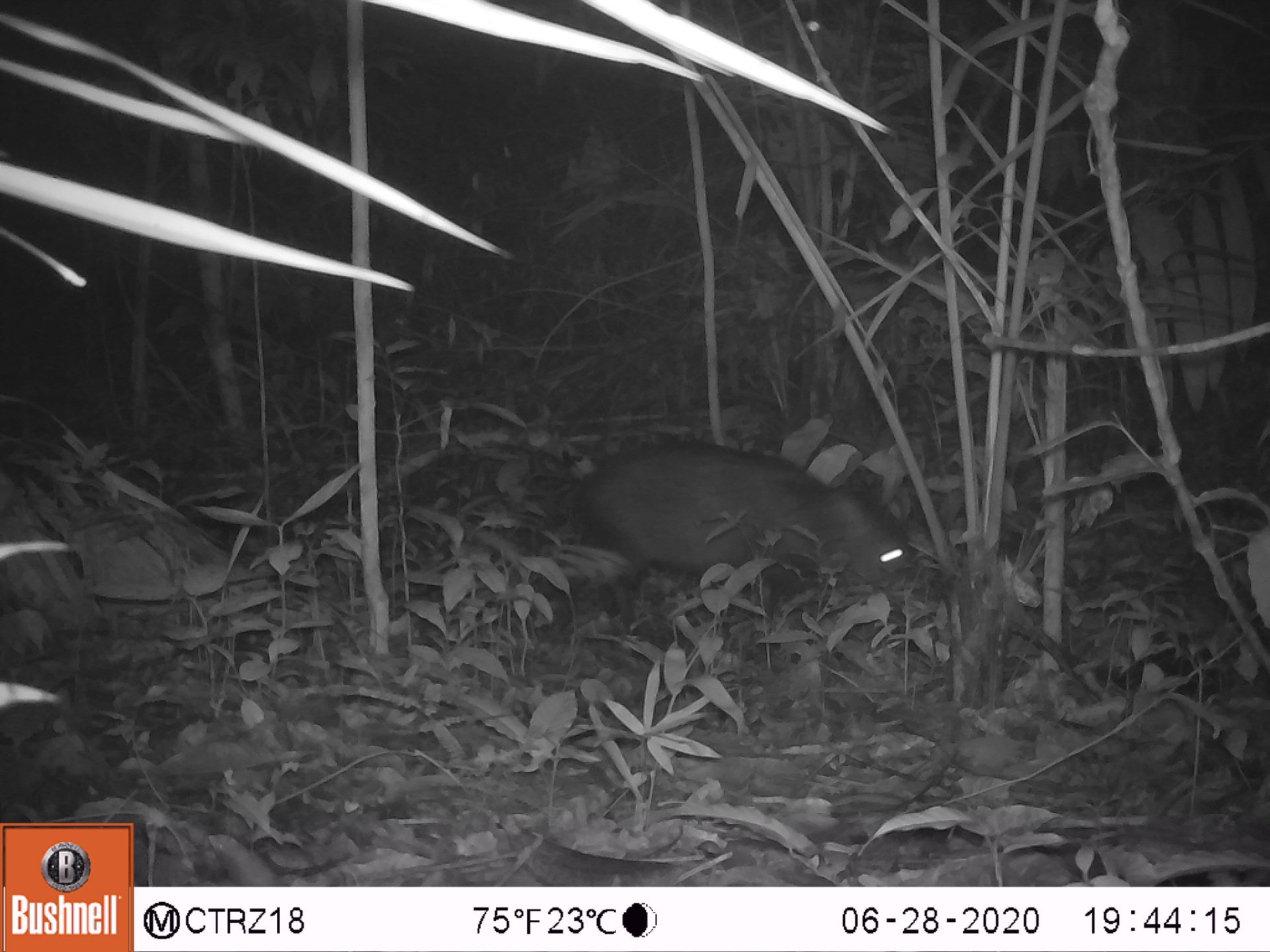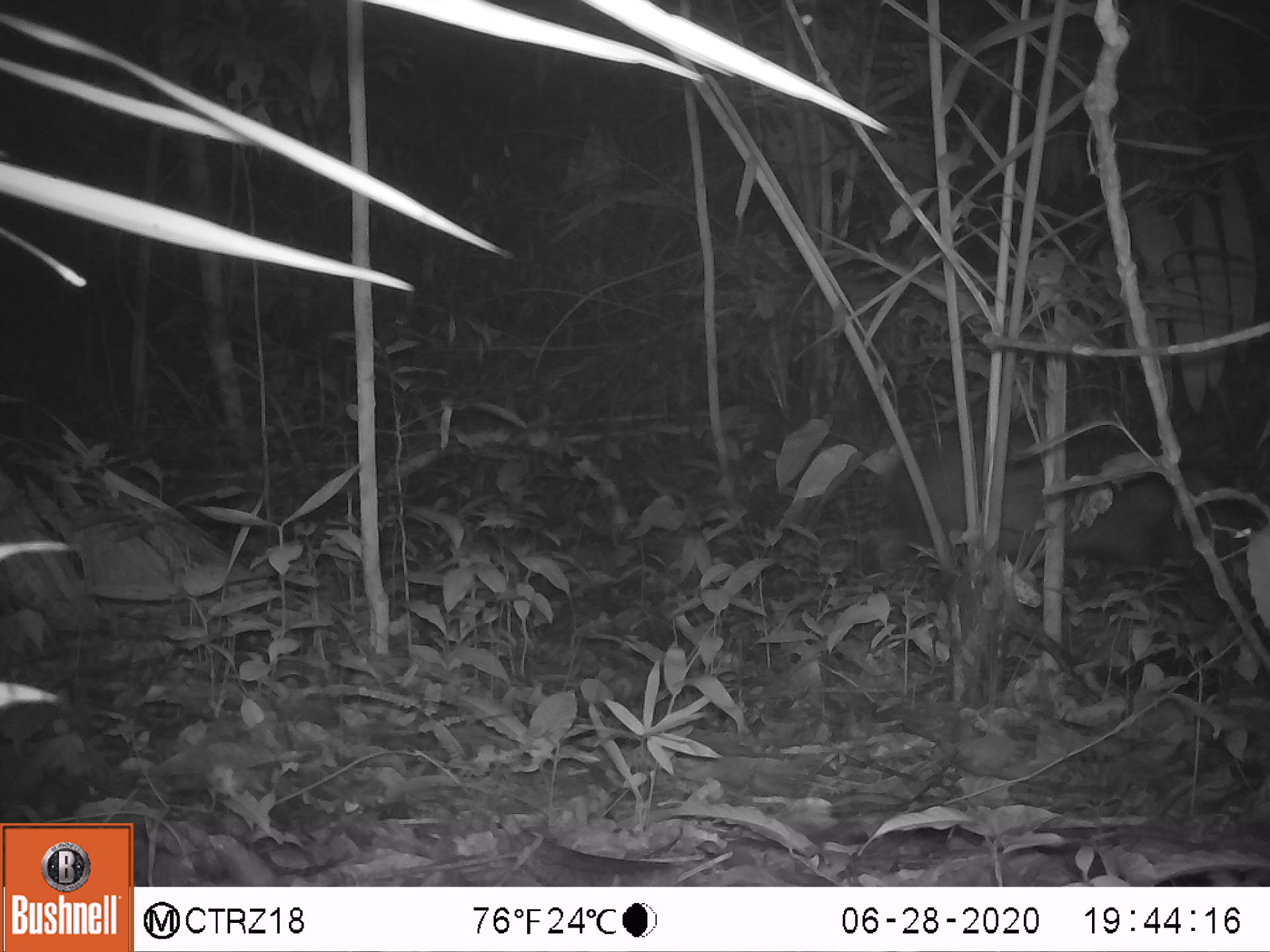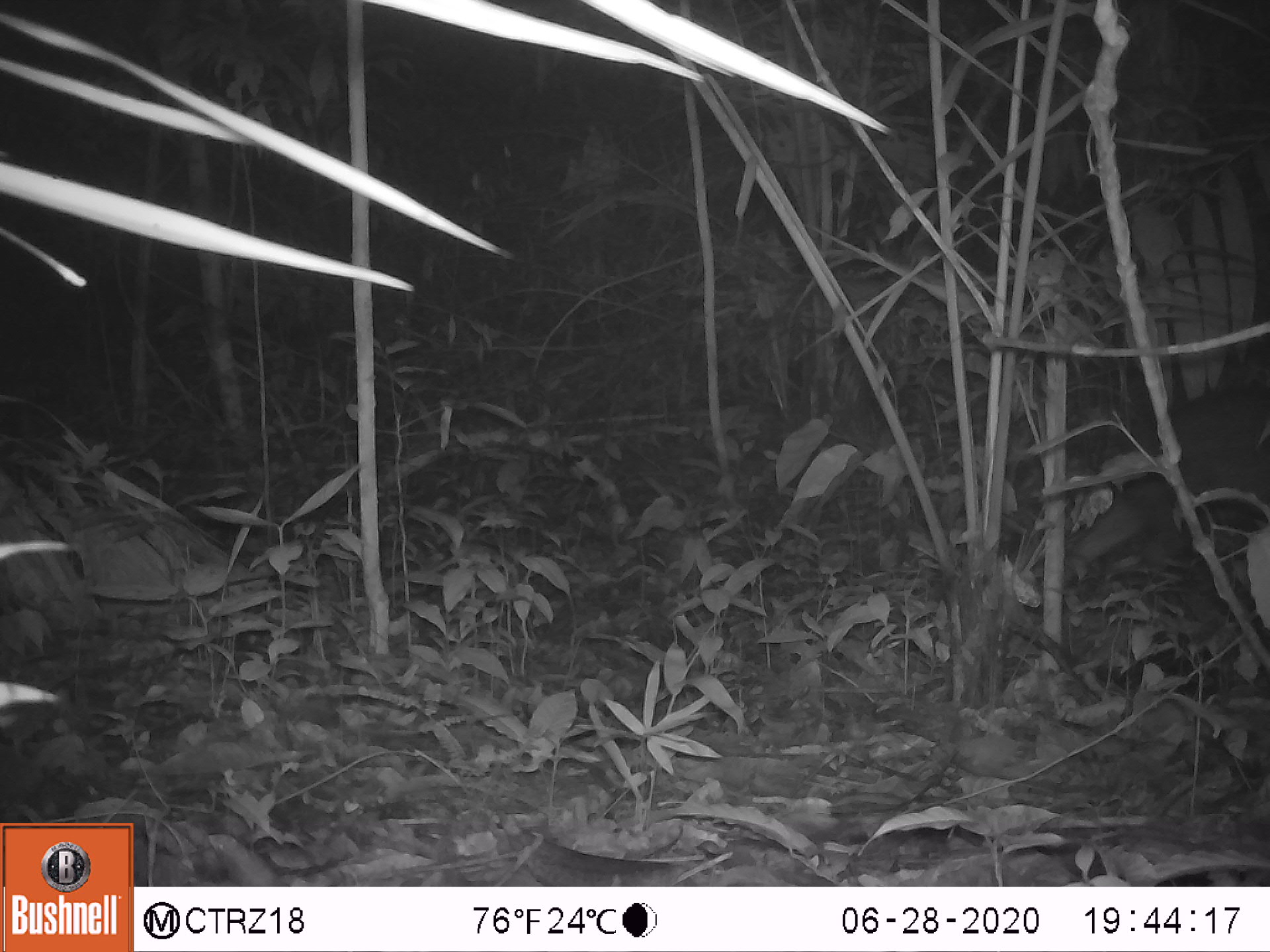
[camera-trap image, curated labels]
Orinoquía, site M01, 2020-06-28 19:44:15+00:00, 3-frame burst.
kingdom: Animalia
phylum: Chordata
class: Mammalia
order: Artiodactyla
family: Tayassuidae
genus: Pecari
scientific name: Pecari tajacu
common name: collared peccary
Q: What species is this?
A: Collared peccary (Pecari tajacu).